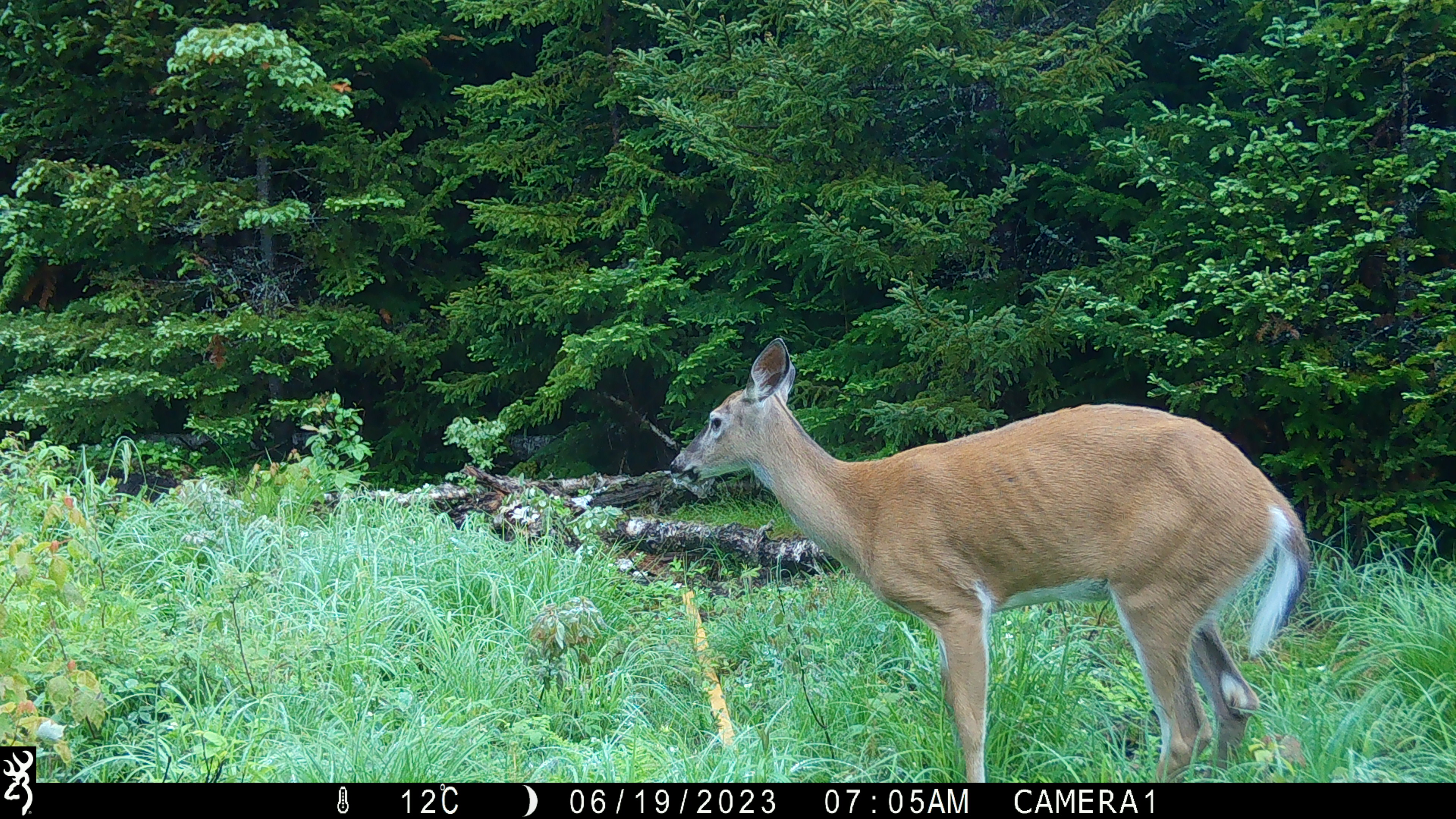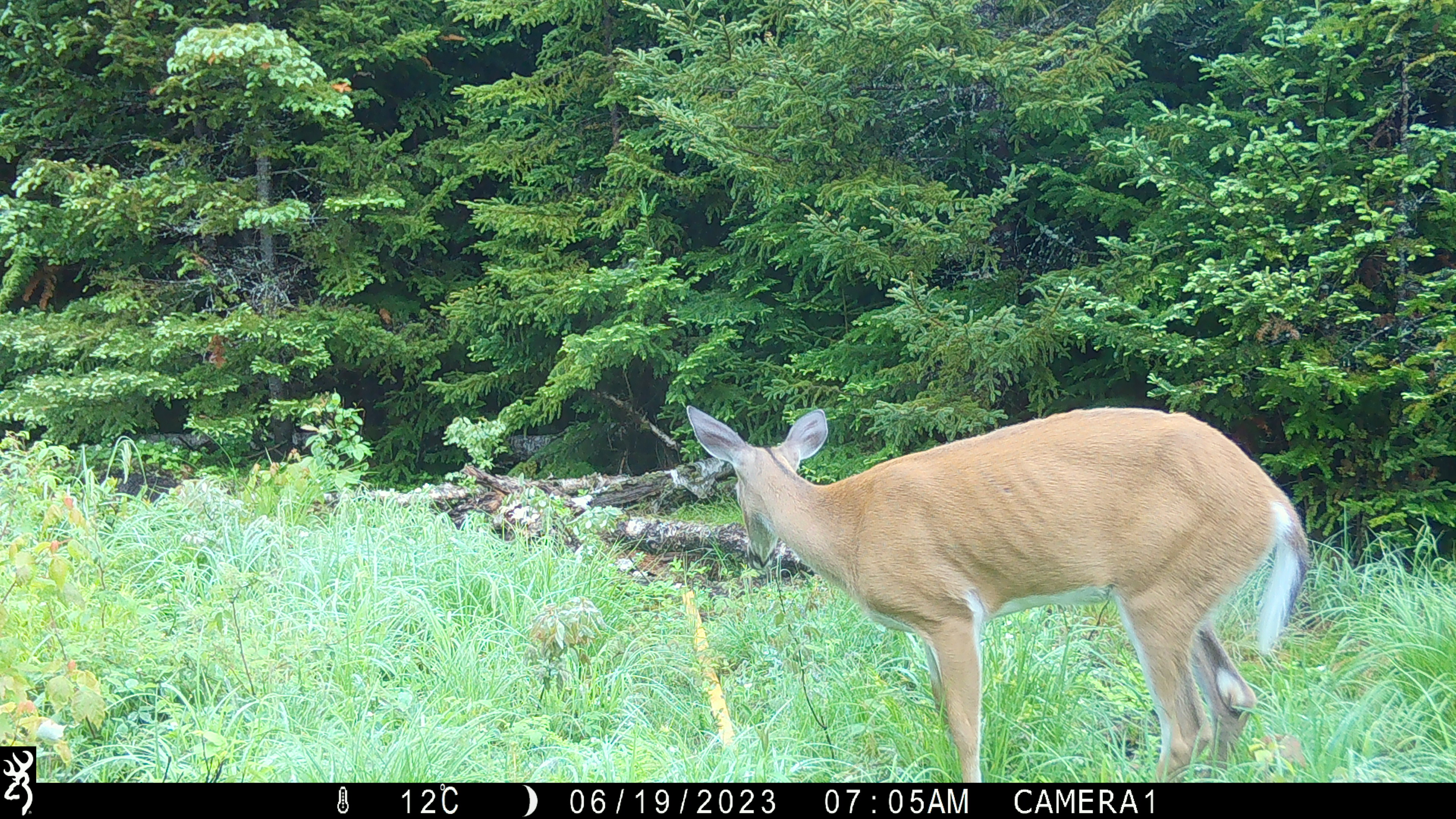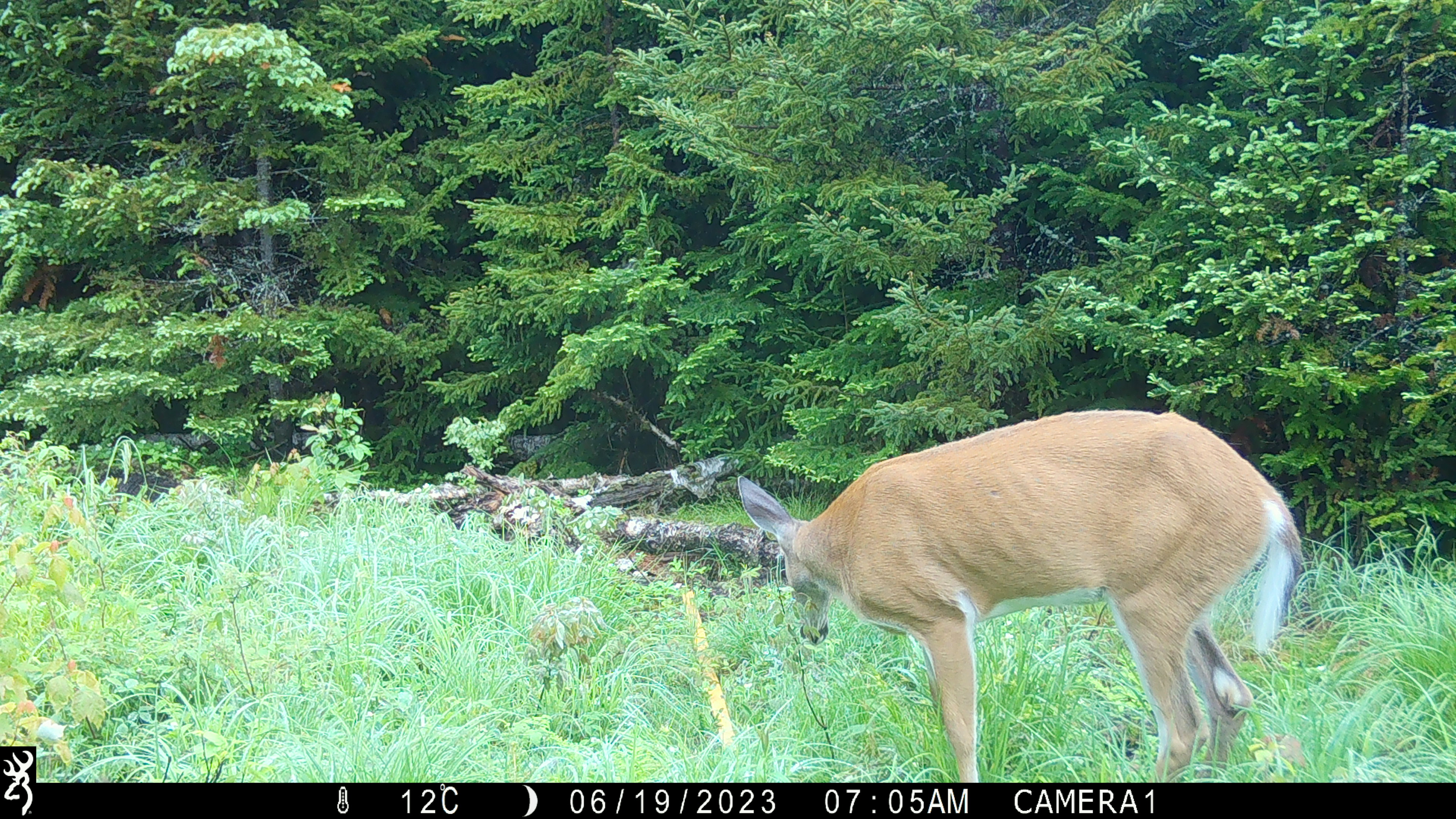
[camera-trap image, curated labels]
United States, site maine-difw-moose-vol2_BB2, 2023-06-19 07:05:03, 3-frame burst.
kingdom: Animalia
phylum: Chordata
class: Mammalia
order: Artiodactyla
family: Cervidae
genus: Odocoileus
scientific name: Odocoileus virginianus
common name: white-tailed deer